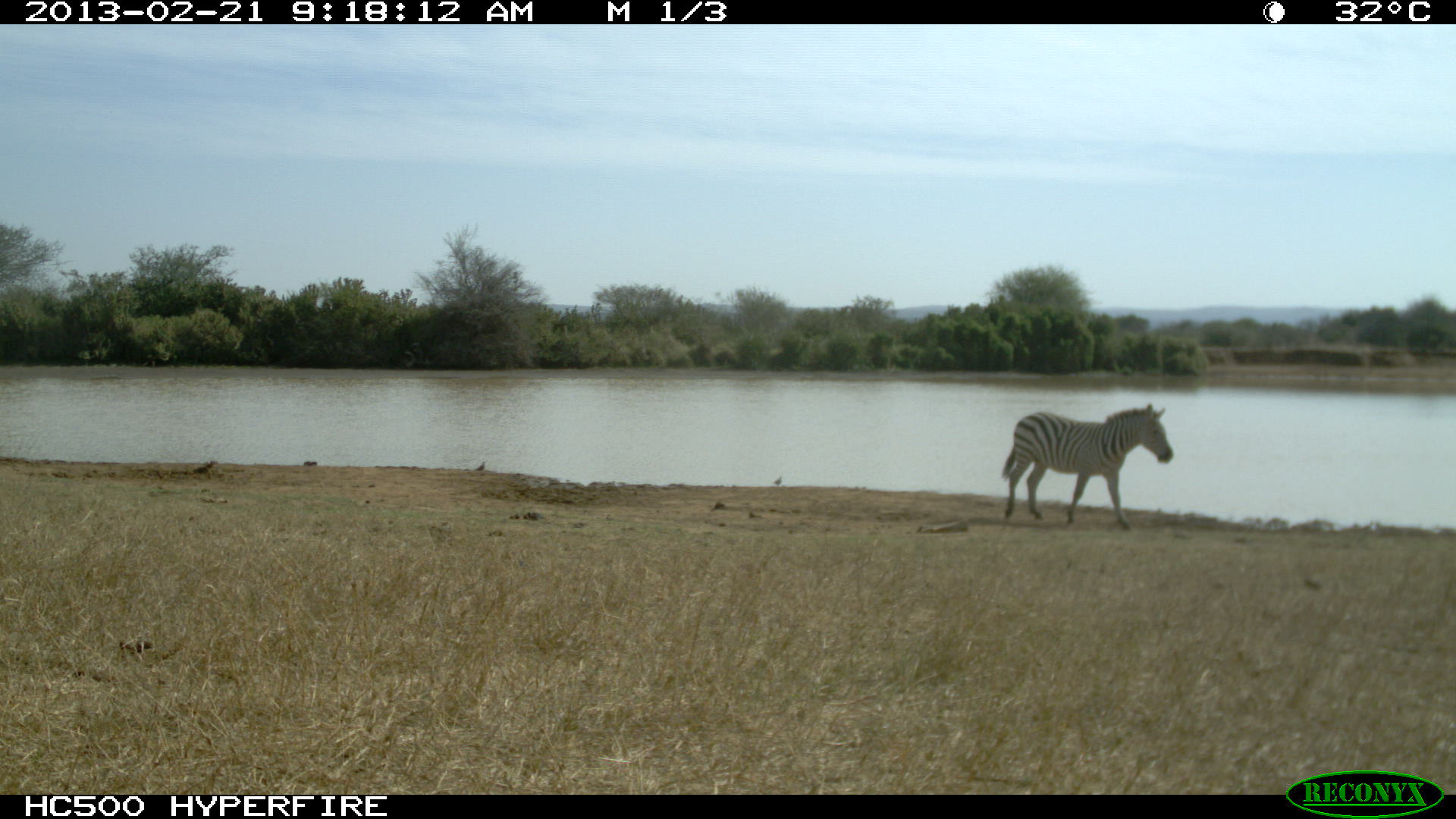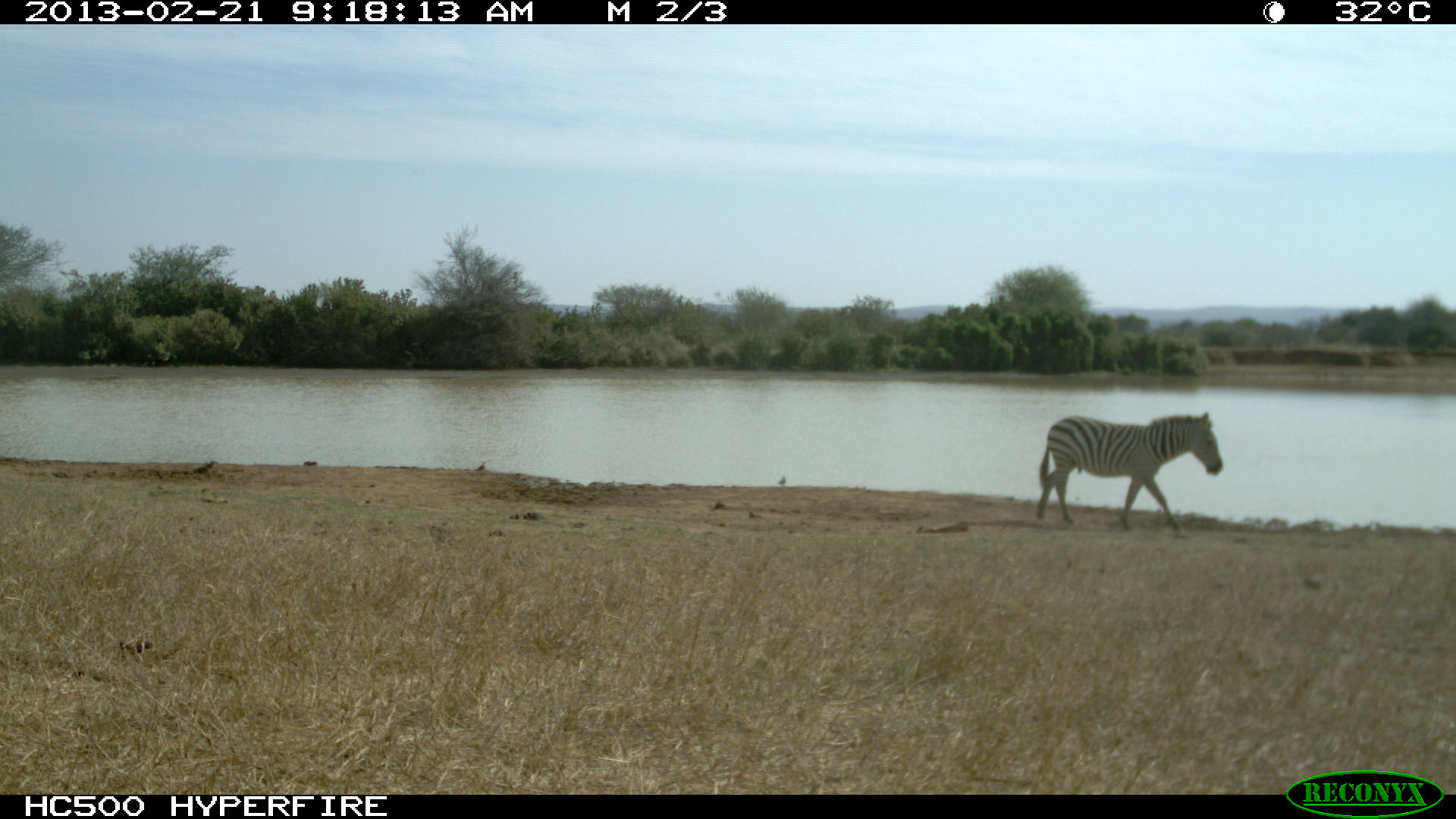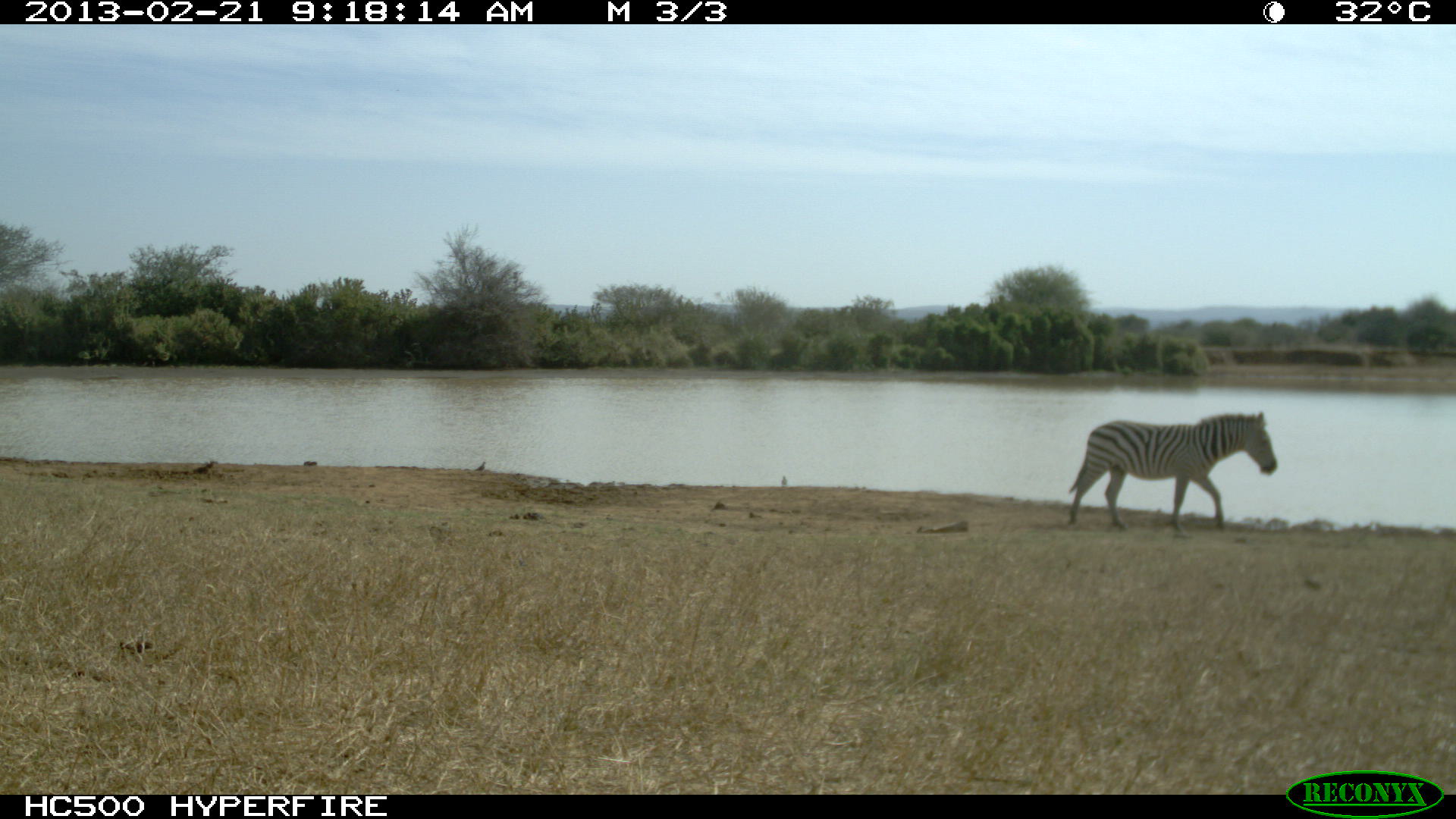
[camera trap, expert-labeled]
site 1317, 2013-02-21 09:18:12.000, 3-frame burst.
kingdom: Animalia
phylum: Chordata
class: Mammalia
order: Perissodactyla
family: Equidae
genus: Equus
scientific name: Equus quagga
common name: plains zebra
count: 1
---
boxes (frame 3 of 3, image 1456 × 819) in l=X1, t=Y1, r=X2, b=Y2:
equus quagga: l=1068, t=410, r=1277, b=538; l=474, t=461, r=486, b=472; l=781, t=476, r=787, b=487